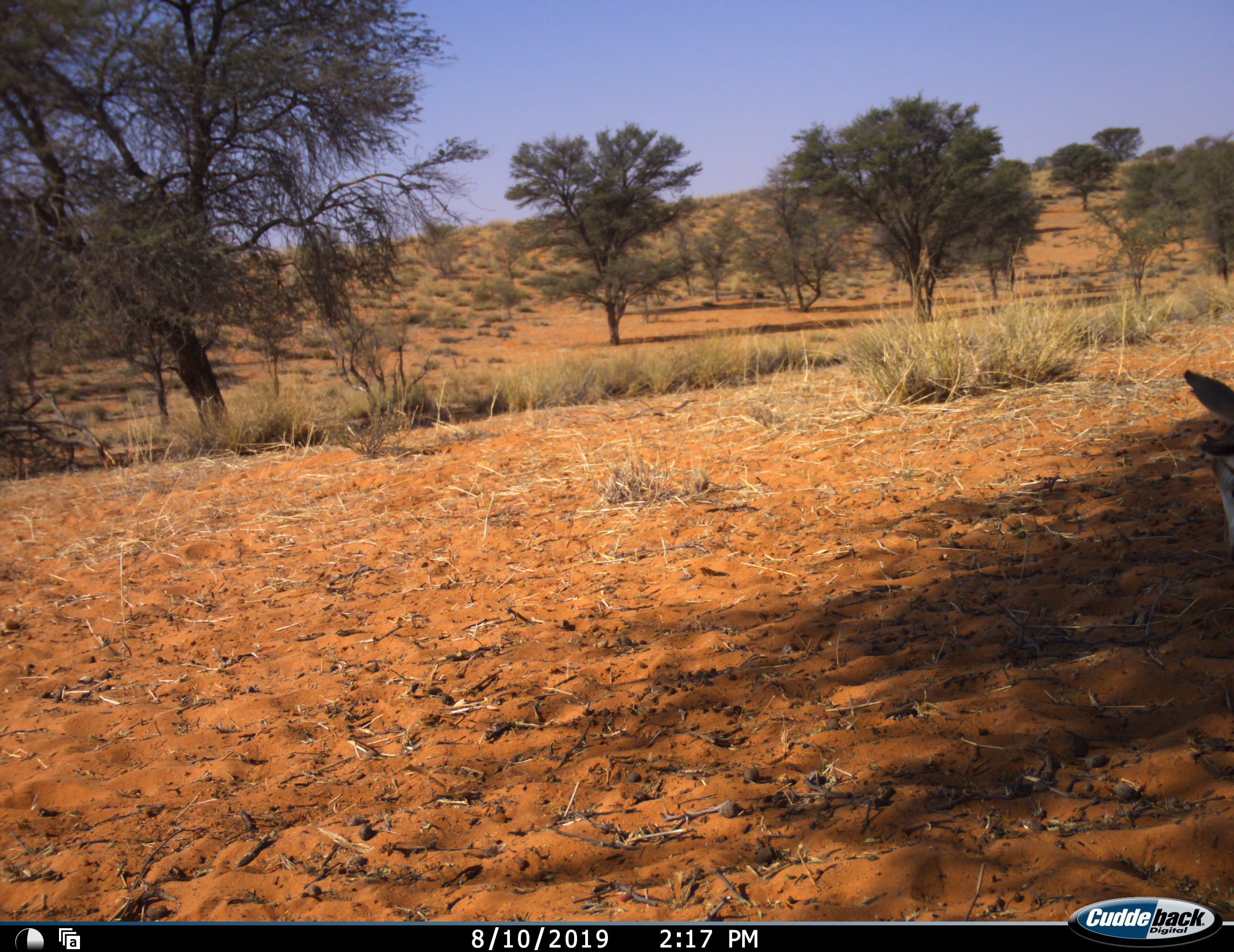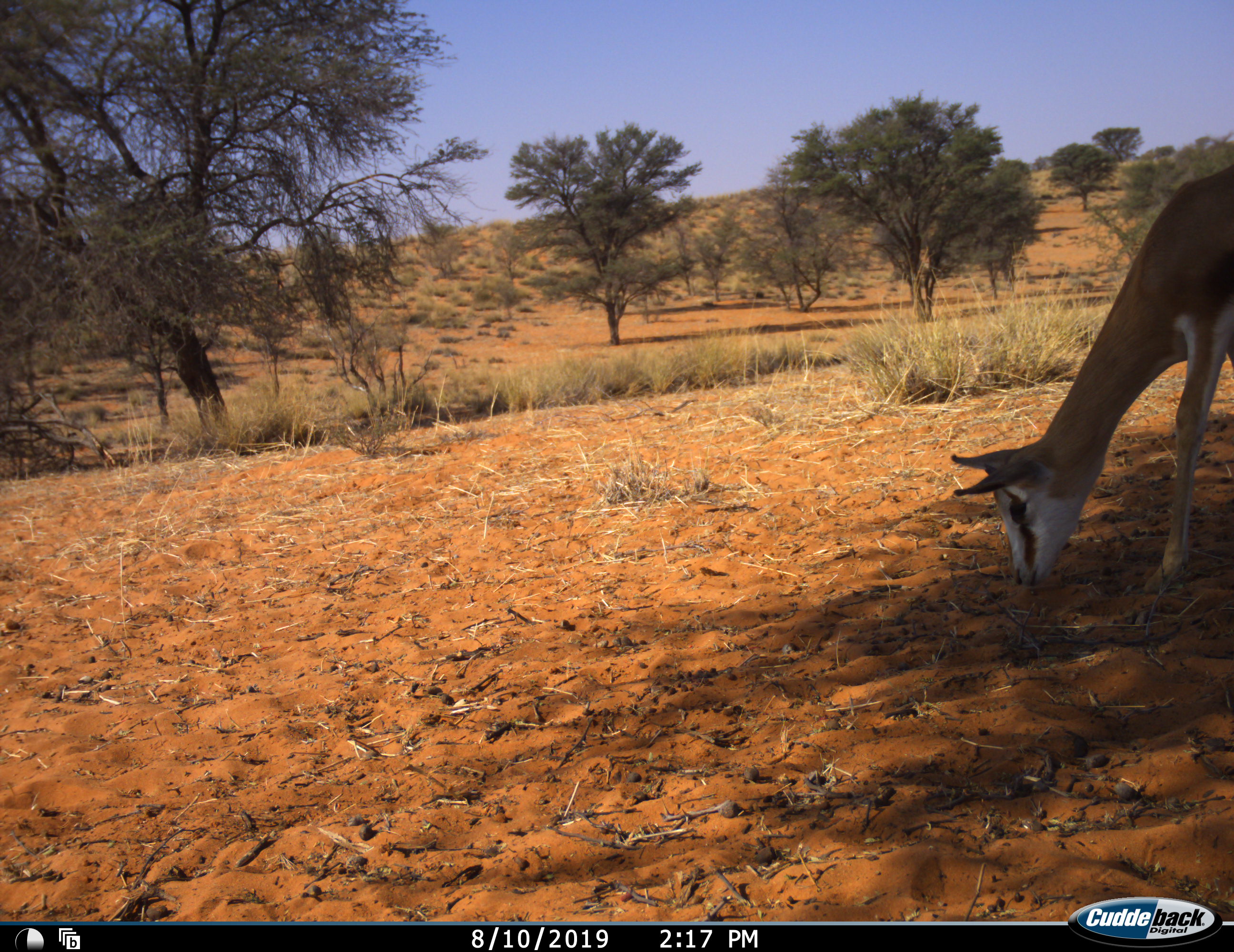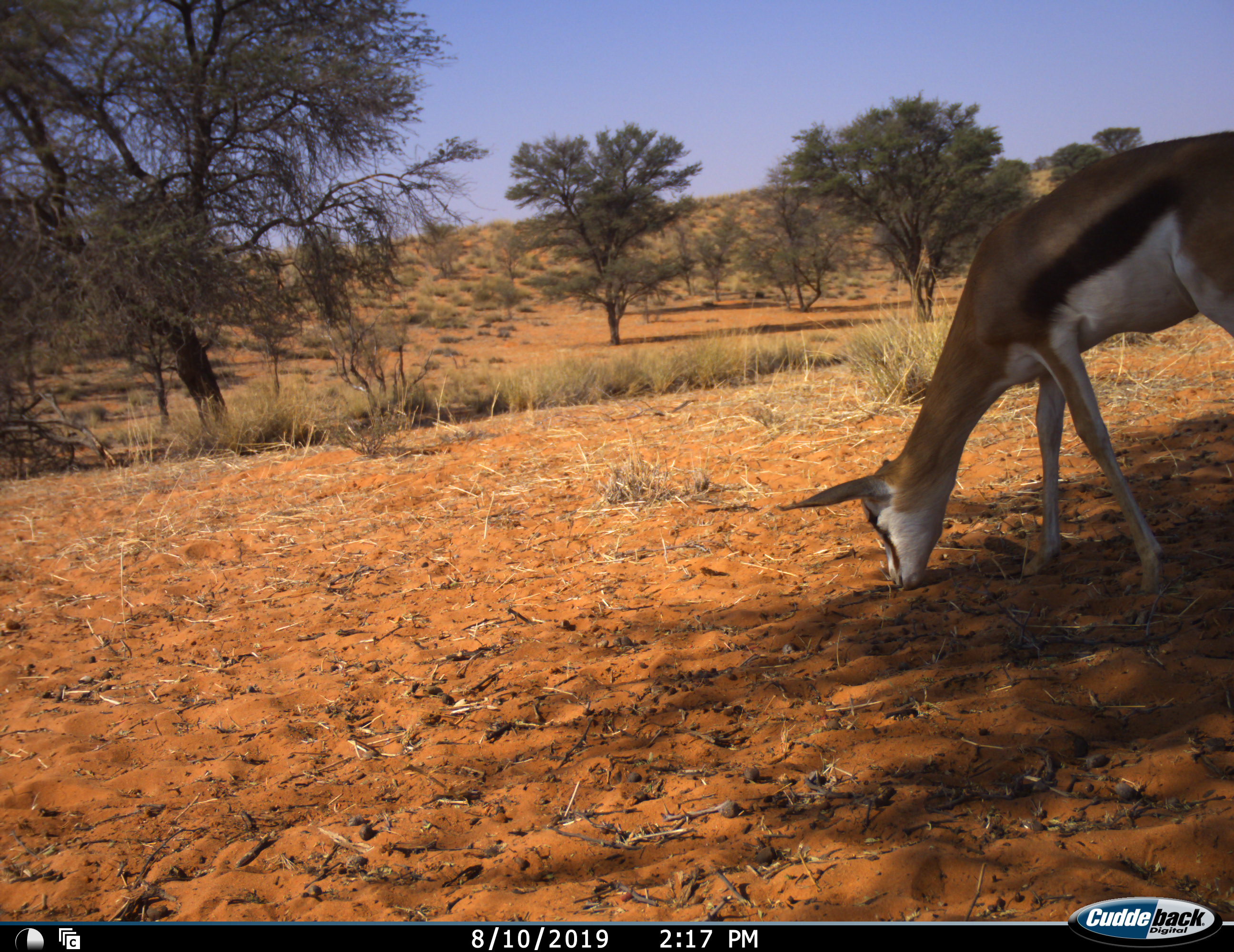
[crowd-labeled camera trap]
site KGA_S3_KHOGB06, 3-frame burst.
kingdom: Animalia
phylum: Chordata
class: Mammalia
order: Artiodactyla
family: Bovidae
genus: Antidorcas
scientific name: Antidorcas marsupialis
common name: springbok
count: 1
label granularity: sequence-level